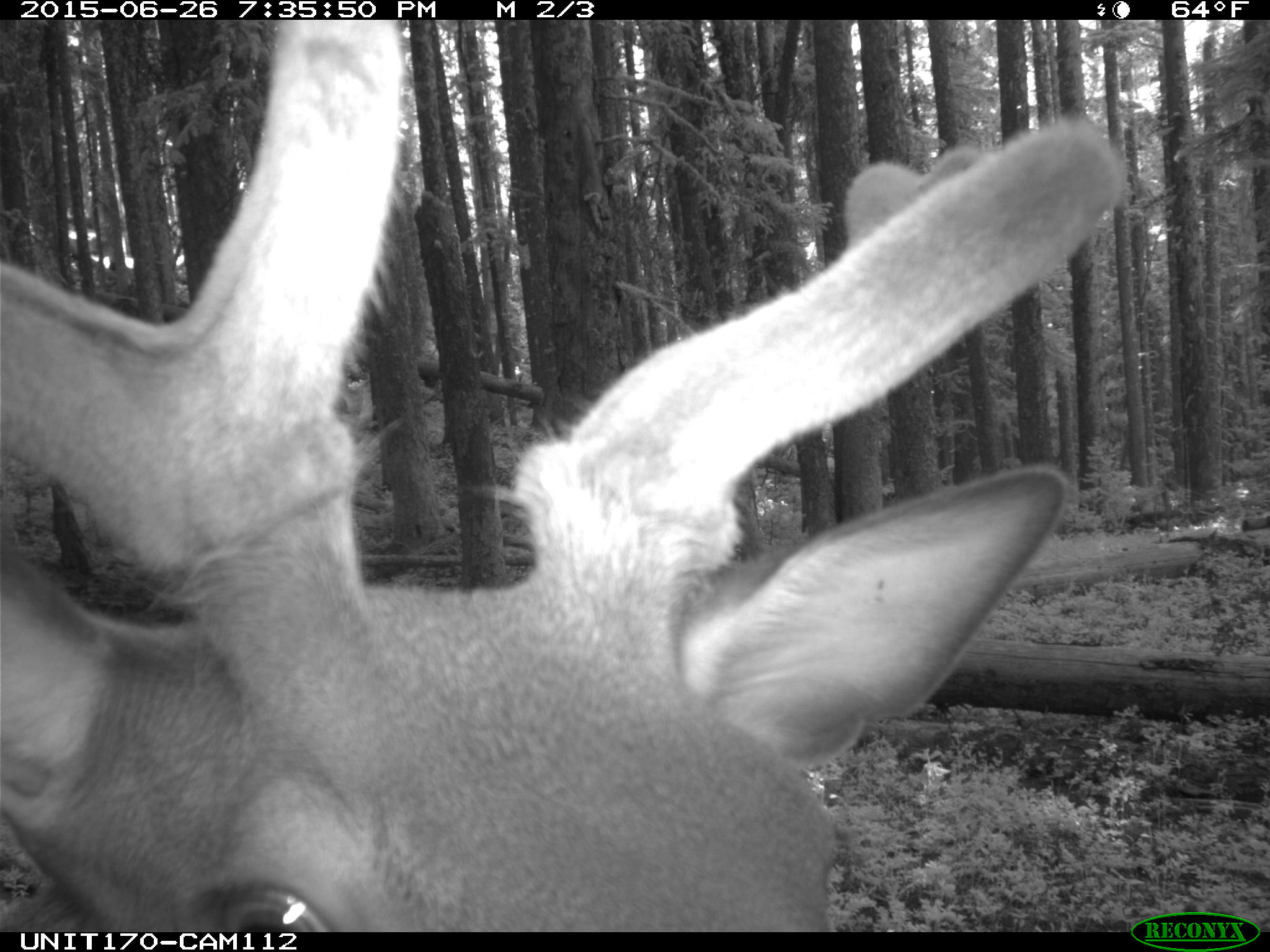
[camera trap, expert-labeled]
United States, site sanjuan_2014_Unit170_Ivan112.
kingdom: Animalia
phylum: Chordata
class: Mammalia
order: Artiodactyla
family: Cervidae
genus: Cervus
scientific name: Cervus elaphus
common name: red deer